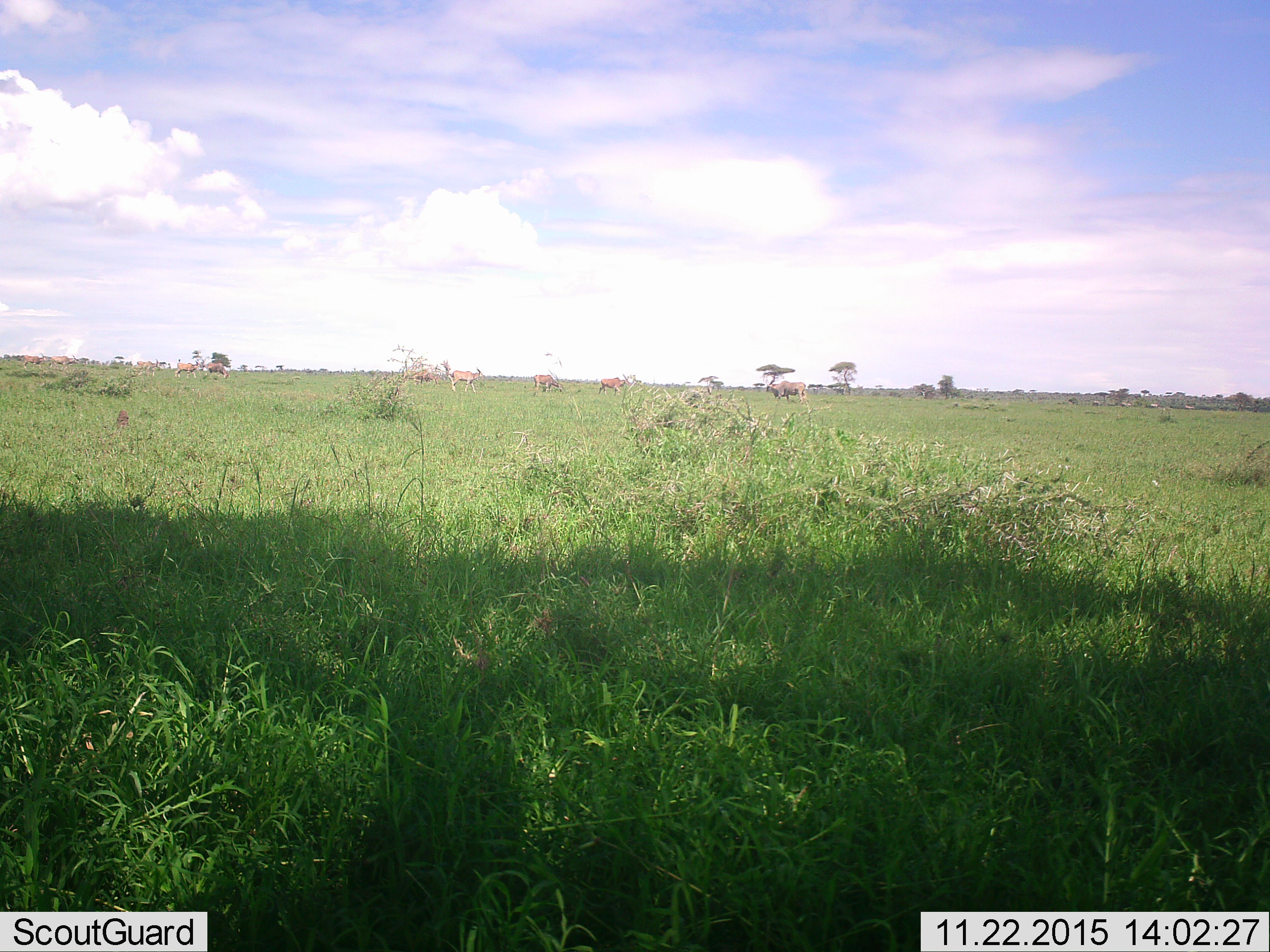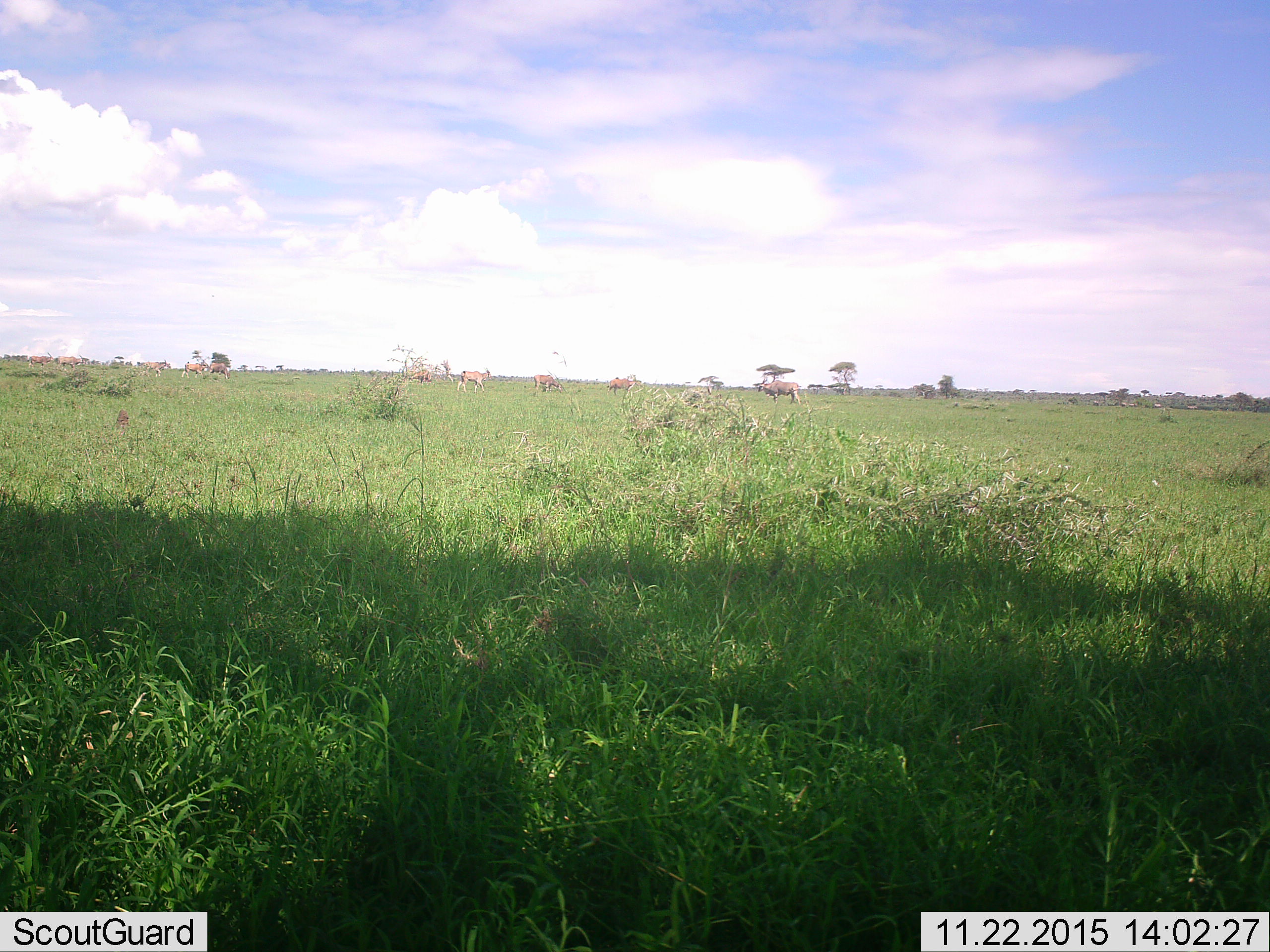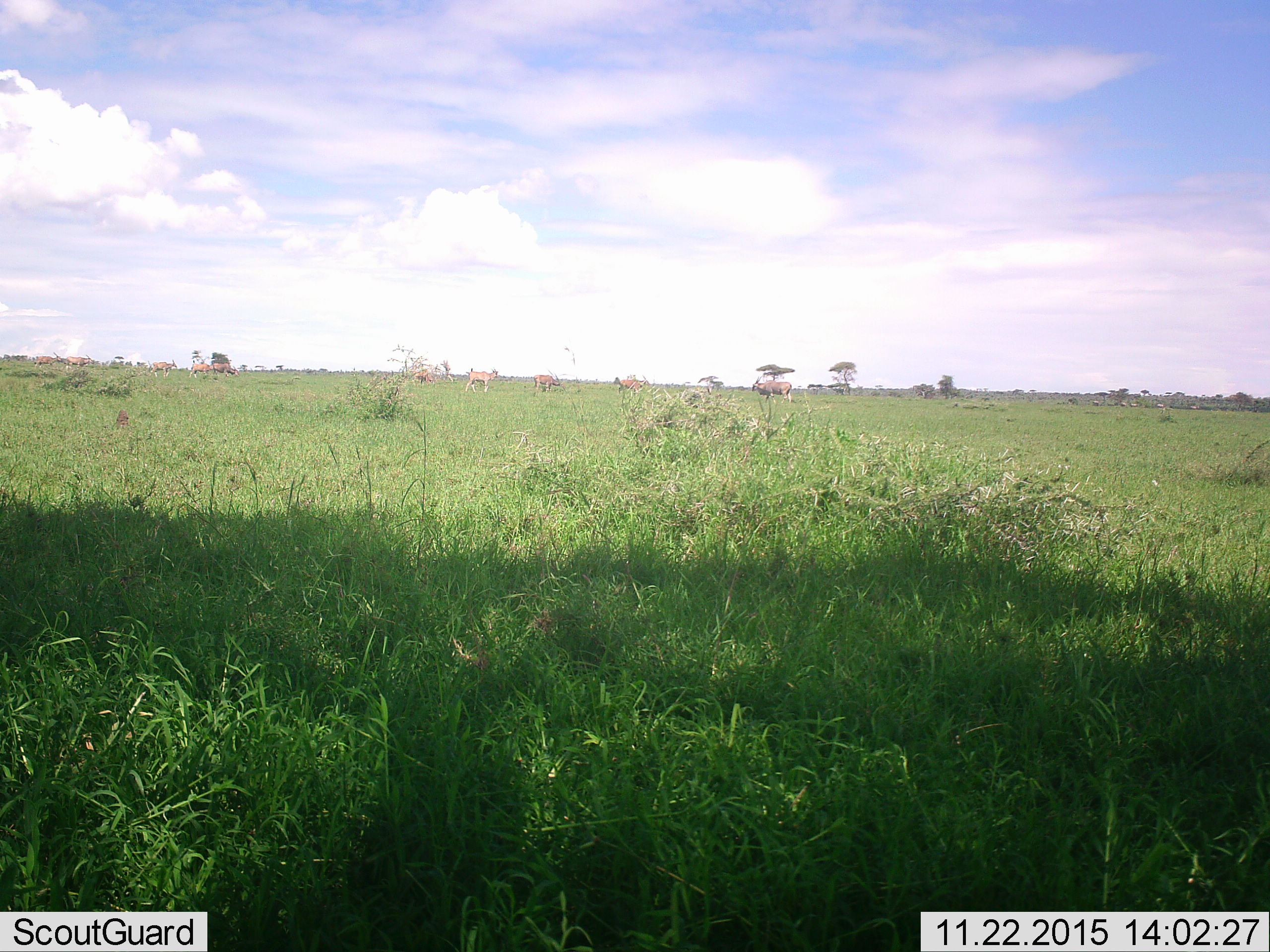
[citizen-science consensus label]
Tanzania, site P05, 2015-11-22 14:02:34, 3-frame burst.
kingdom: Animalia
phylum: Chordata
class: Mammalia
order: Artiodactyla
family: Bovidae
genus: Tragelaphus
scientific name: Tragelaphus oryx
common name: eland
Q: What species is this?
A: Eland (Tragelaphus oryx).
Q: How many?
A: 10.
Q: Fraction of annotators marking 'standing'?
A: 17%.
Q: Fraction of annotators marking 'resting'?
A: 0%.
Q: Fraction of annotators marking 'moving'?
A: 83%.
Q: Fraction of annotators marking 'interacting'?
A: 0%.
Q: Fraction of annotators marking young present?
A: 0%.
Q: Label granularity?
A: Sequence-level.